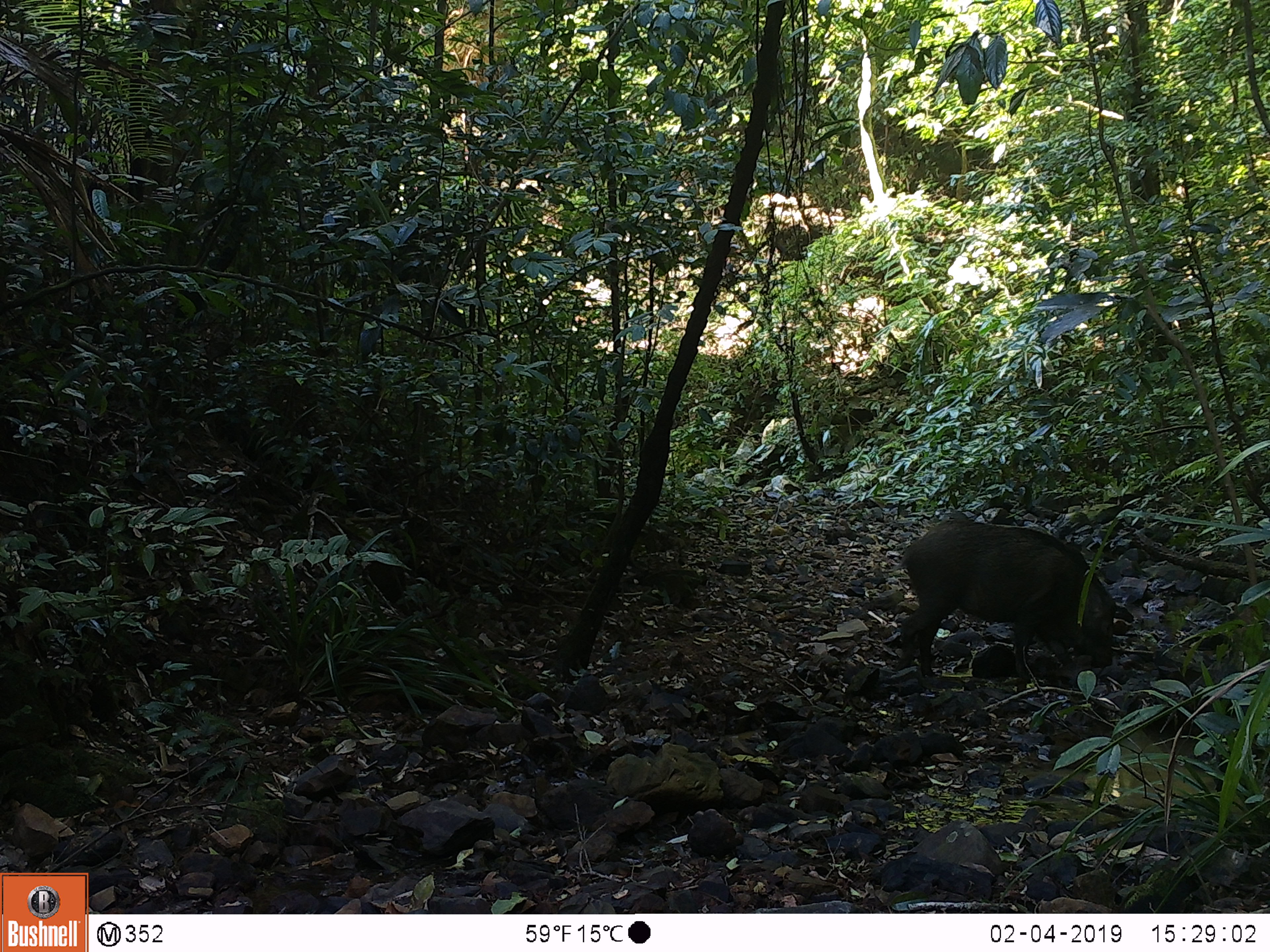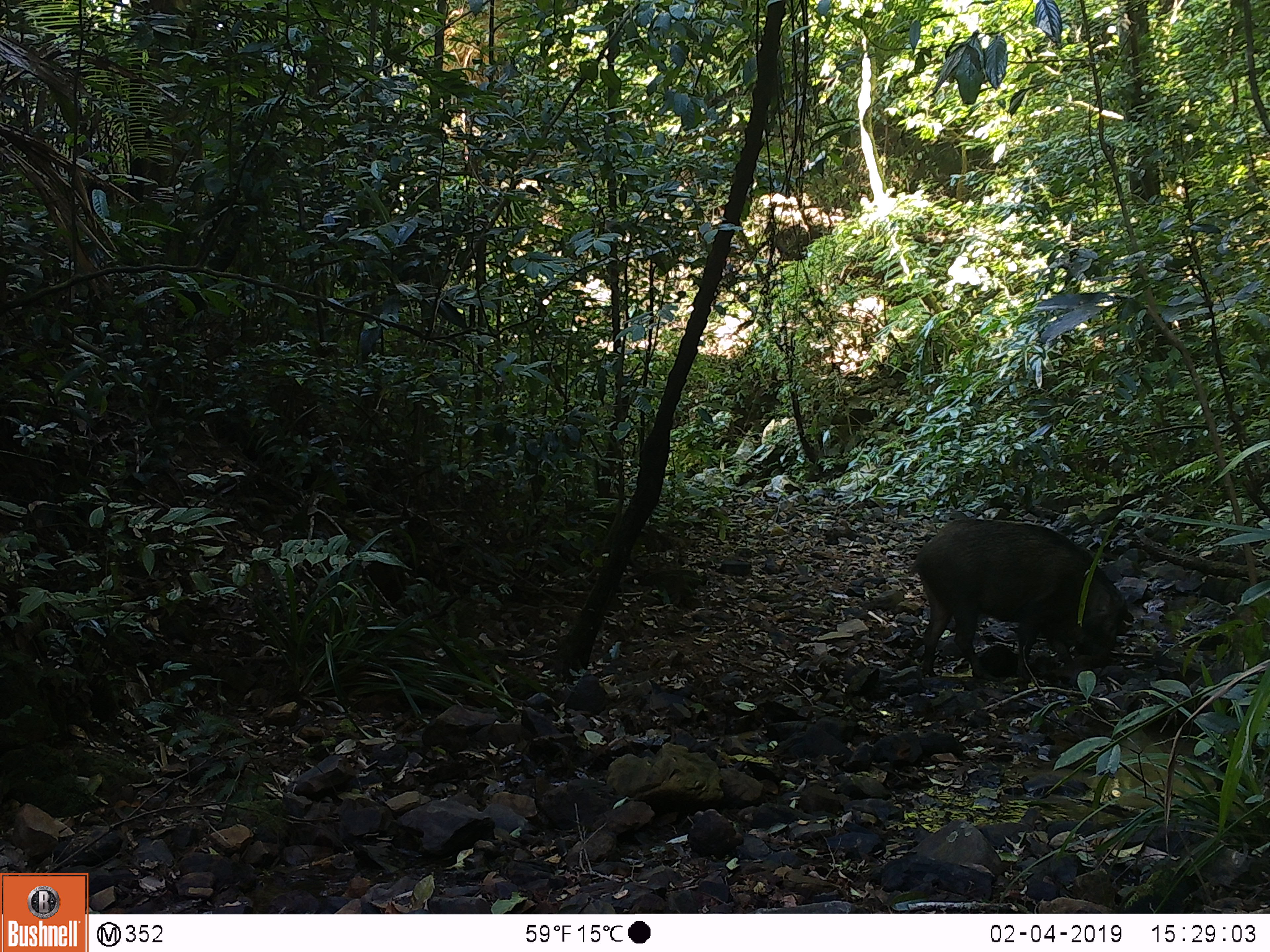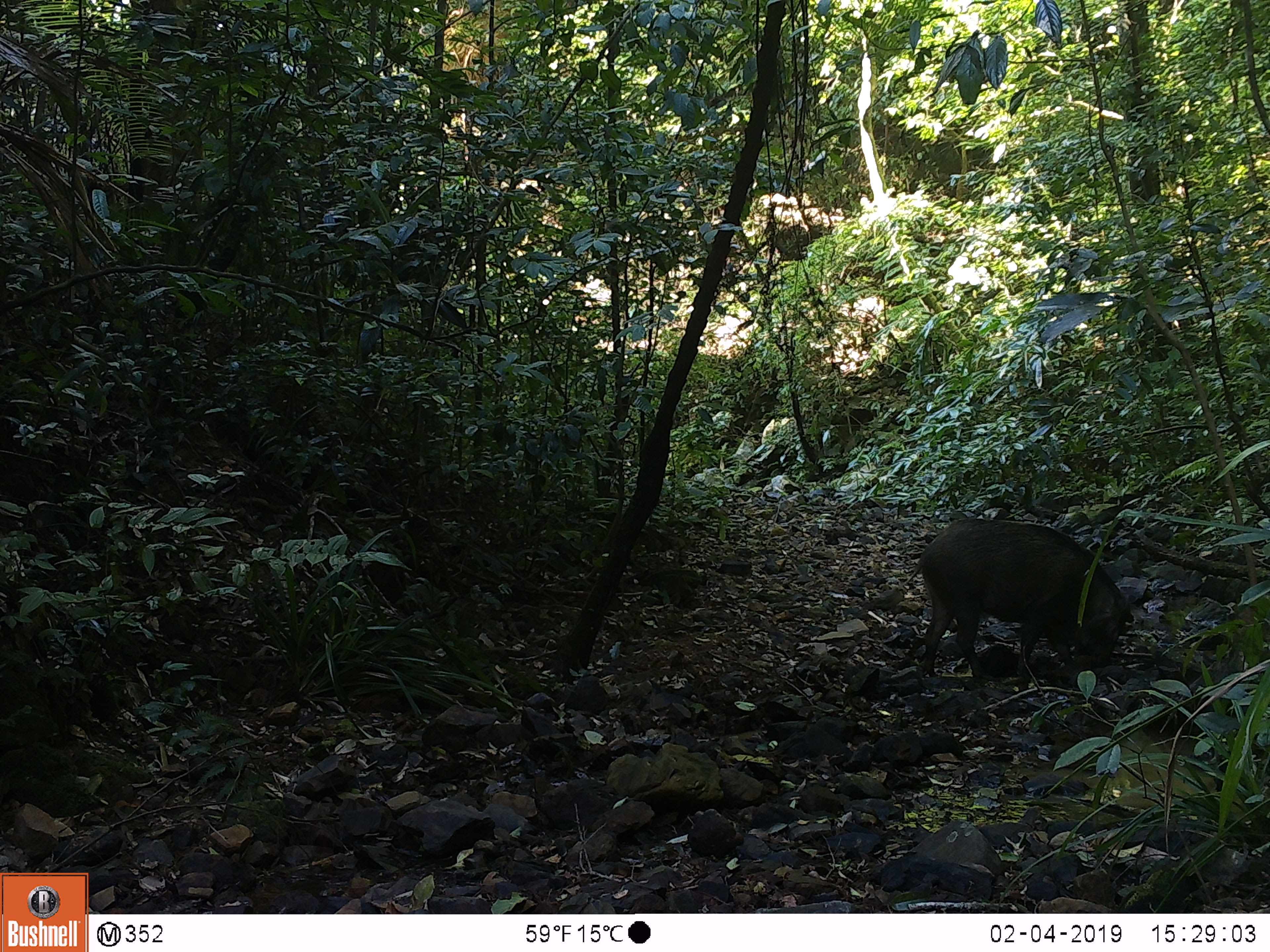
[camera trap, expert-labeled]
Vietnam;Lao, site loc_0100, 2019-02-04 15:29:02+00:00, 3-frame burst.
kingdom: Animalia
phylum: Chordata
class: Mammalia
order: Artiodactyla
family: Suidae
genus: Sus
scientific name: Sus scrofa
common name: eurasian wild pig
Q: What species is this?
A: Eurasian wild pig (Sus scrofa).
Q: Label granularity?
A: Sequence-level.